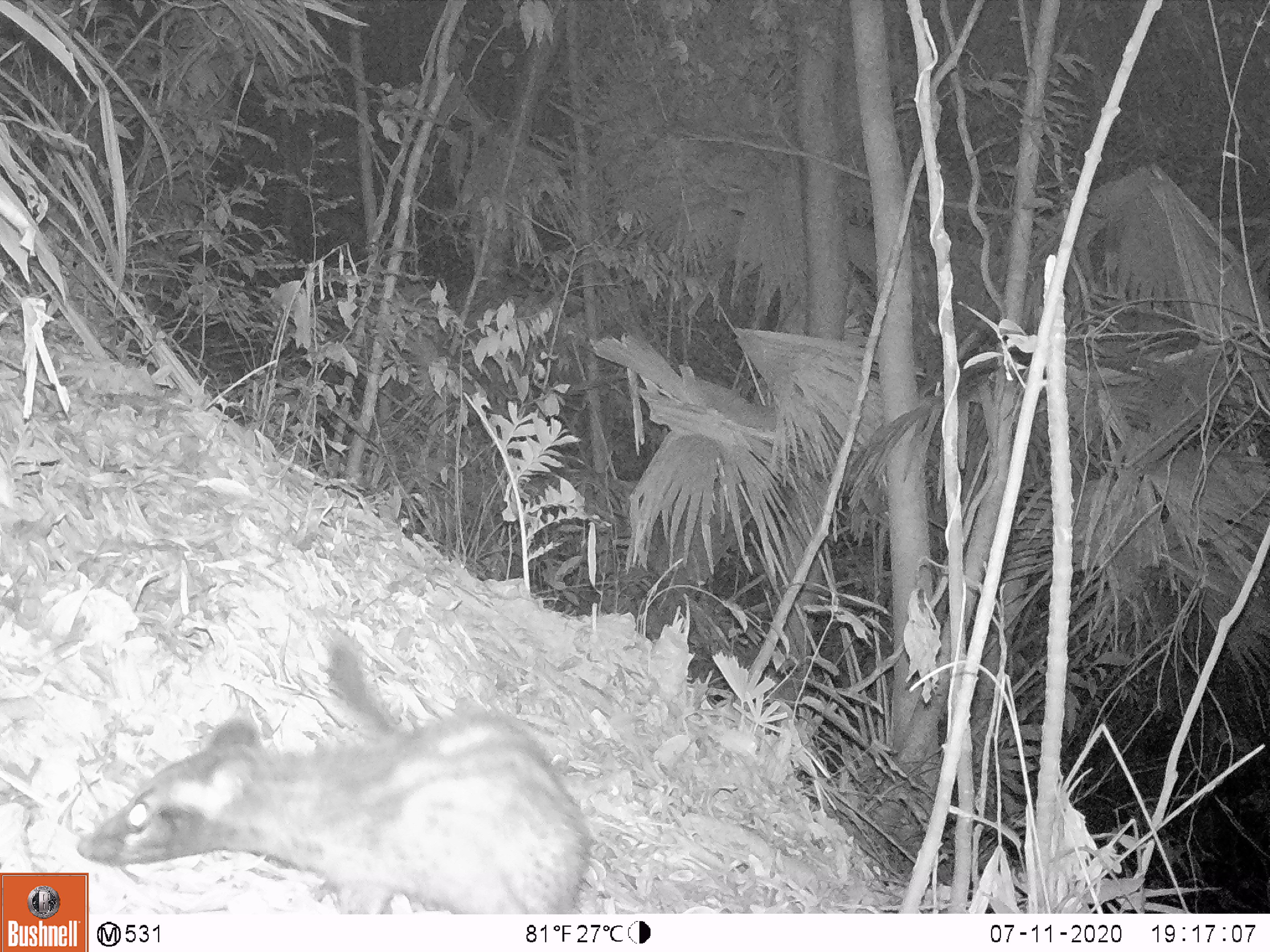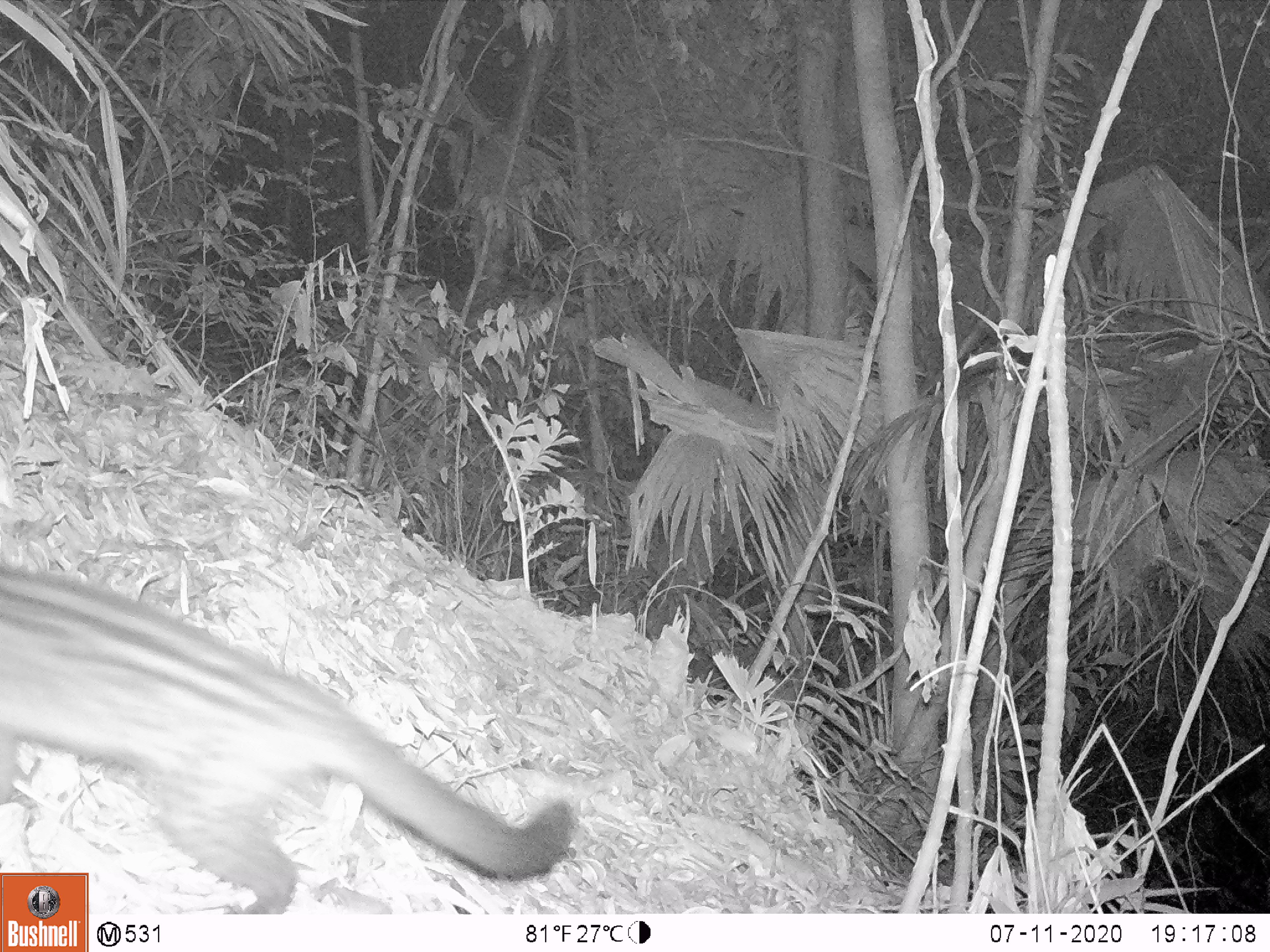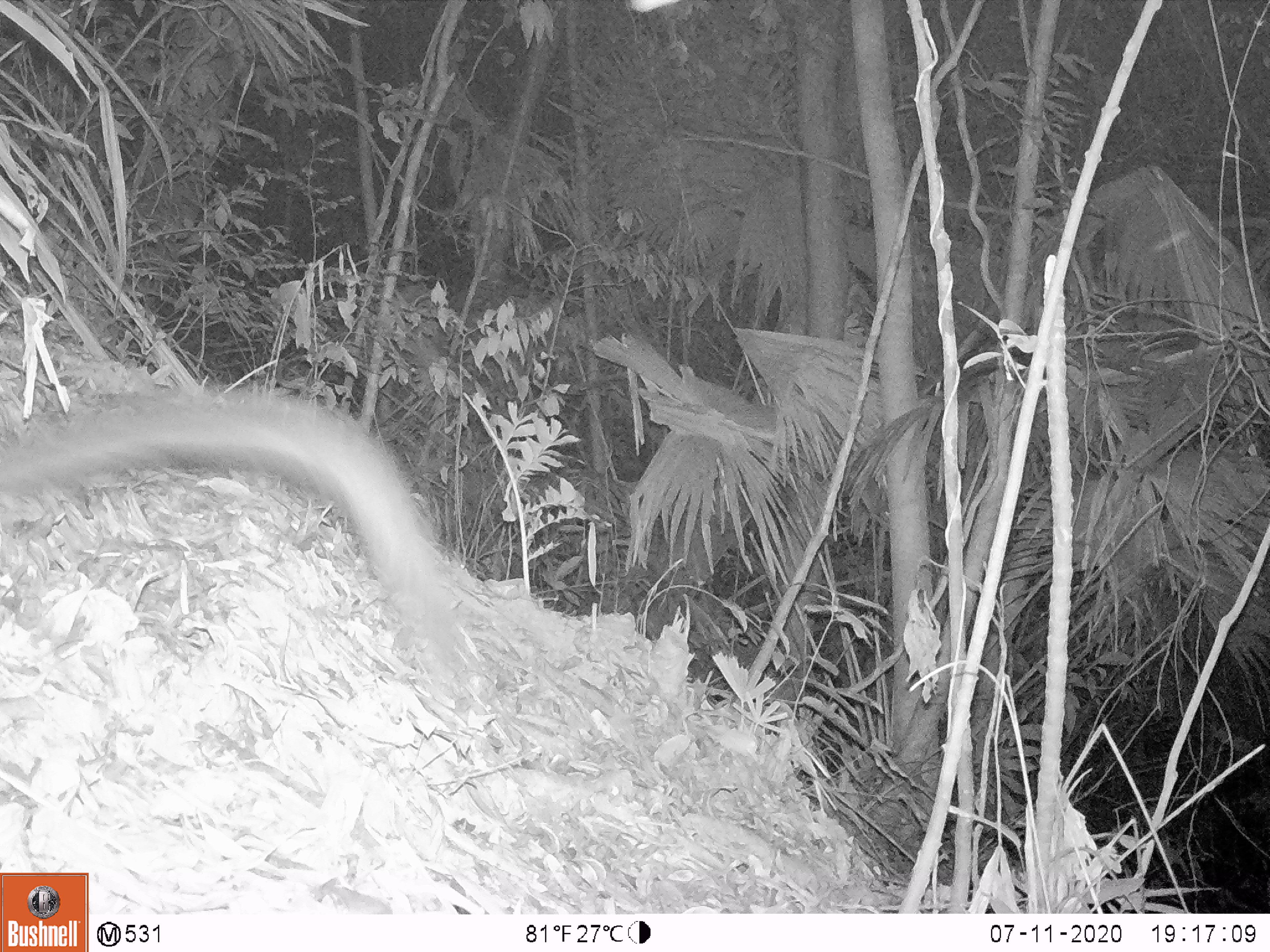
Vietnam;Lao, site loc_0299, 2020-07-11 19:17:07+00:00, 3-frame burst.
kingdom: Animalia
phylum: Chordata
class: Mammalia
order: Carnivora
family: Viverridae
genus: Paradoxurus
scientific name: Paradoxurus hermaphroditus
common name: common palm civet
Common palm civet (Paradoxurus hermaphroditus). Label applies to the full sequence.